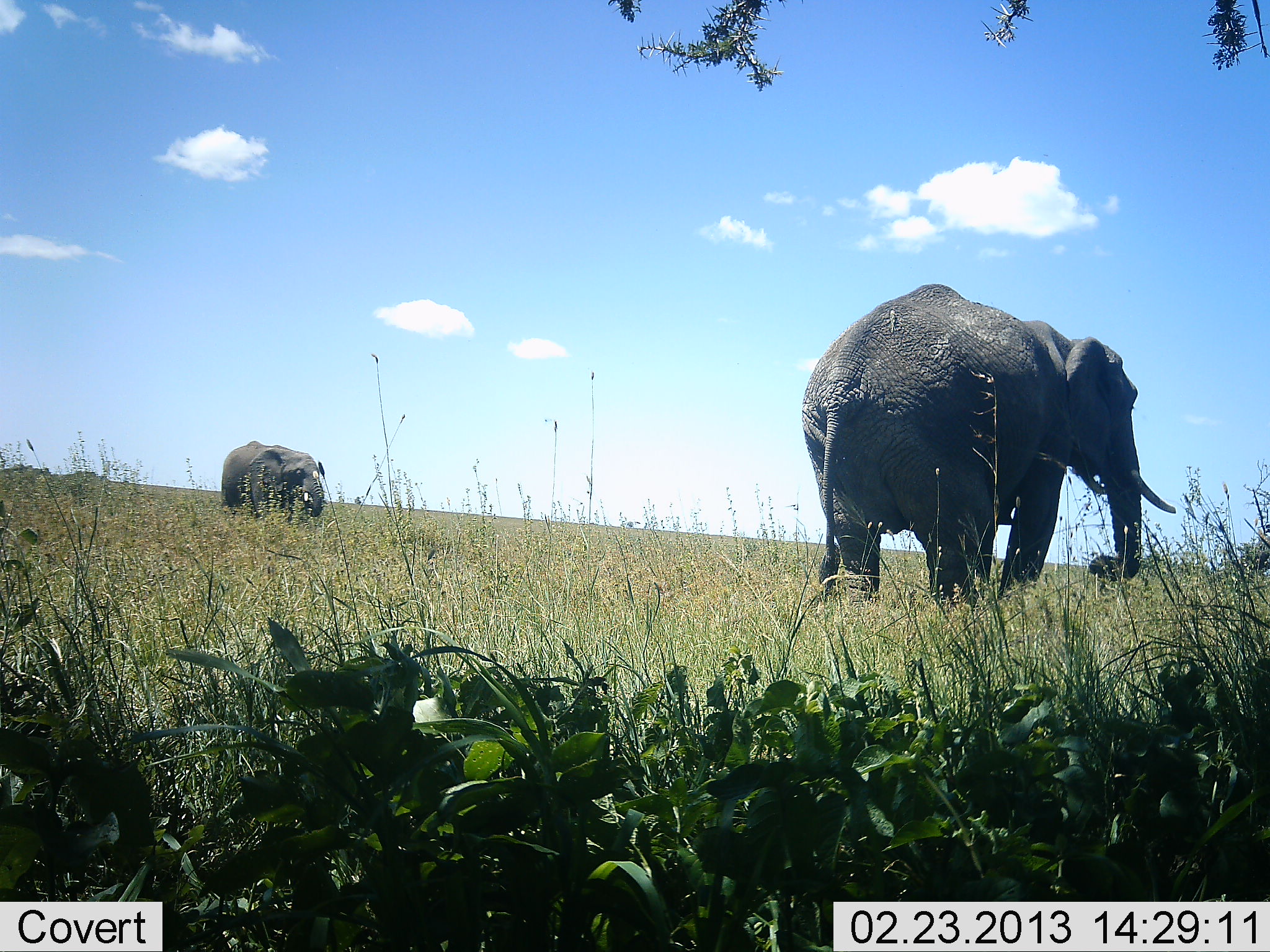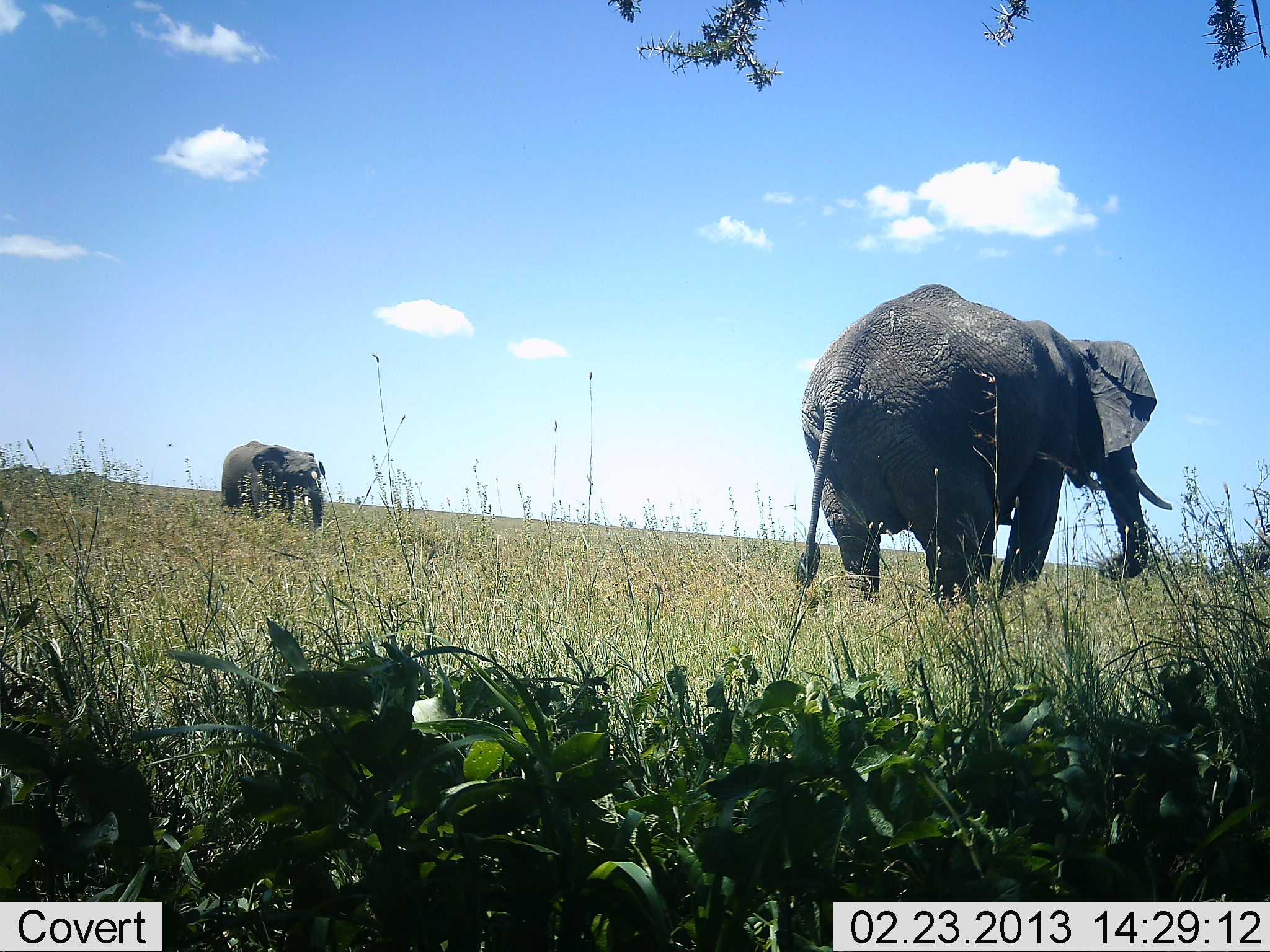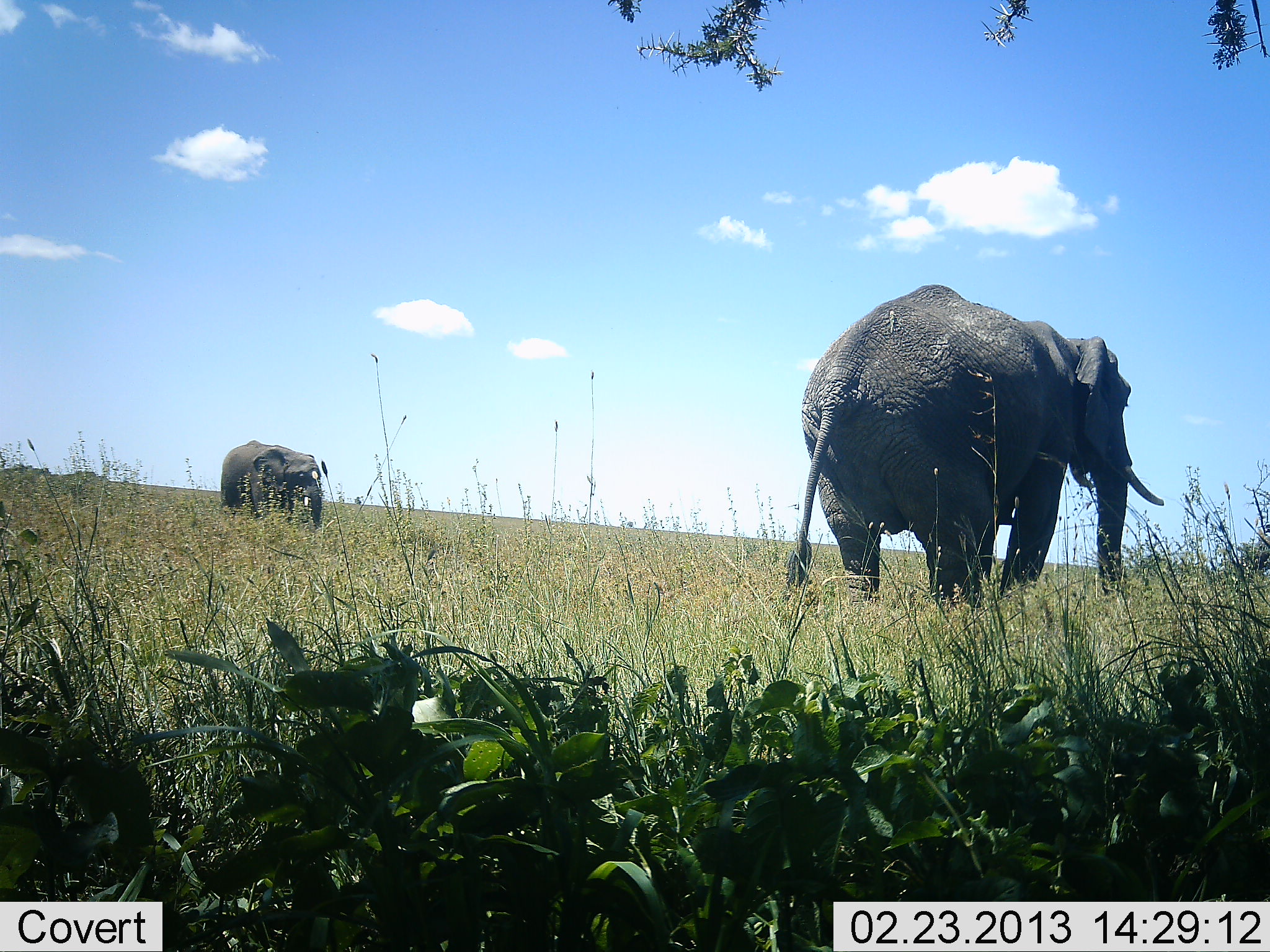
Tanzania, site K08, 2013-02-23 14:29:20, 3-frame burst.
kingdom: Animalia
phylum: Chordata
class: Mammalia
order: Proboscidea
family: Elephantidae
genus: Loxodonta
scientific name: Loxodonta africana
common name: african bush elephant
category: elephant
Elephant (african bush elephant) (Loxodonta africana), count 2. Behavior (volunteer vote fractions): standing 58%, resting 0%, moving 17%, interacting 0%. Young present (vote fraction): 12%. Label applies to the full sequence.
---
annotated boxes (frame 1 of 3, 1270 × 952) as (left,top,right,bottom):
animal: (801,284,1183,606); (220,439,328,524)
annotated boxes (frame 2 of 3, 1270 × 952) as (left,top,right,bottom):
animal: (789,286,1179,610); (213,440,324,537)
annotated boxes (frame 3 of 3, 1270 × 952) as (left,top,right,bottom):
animal: (786,284,1170,602); (221,441,328,526)